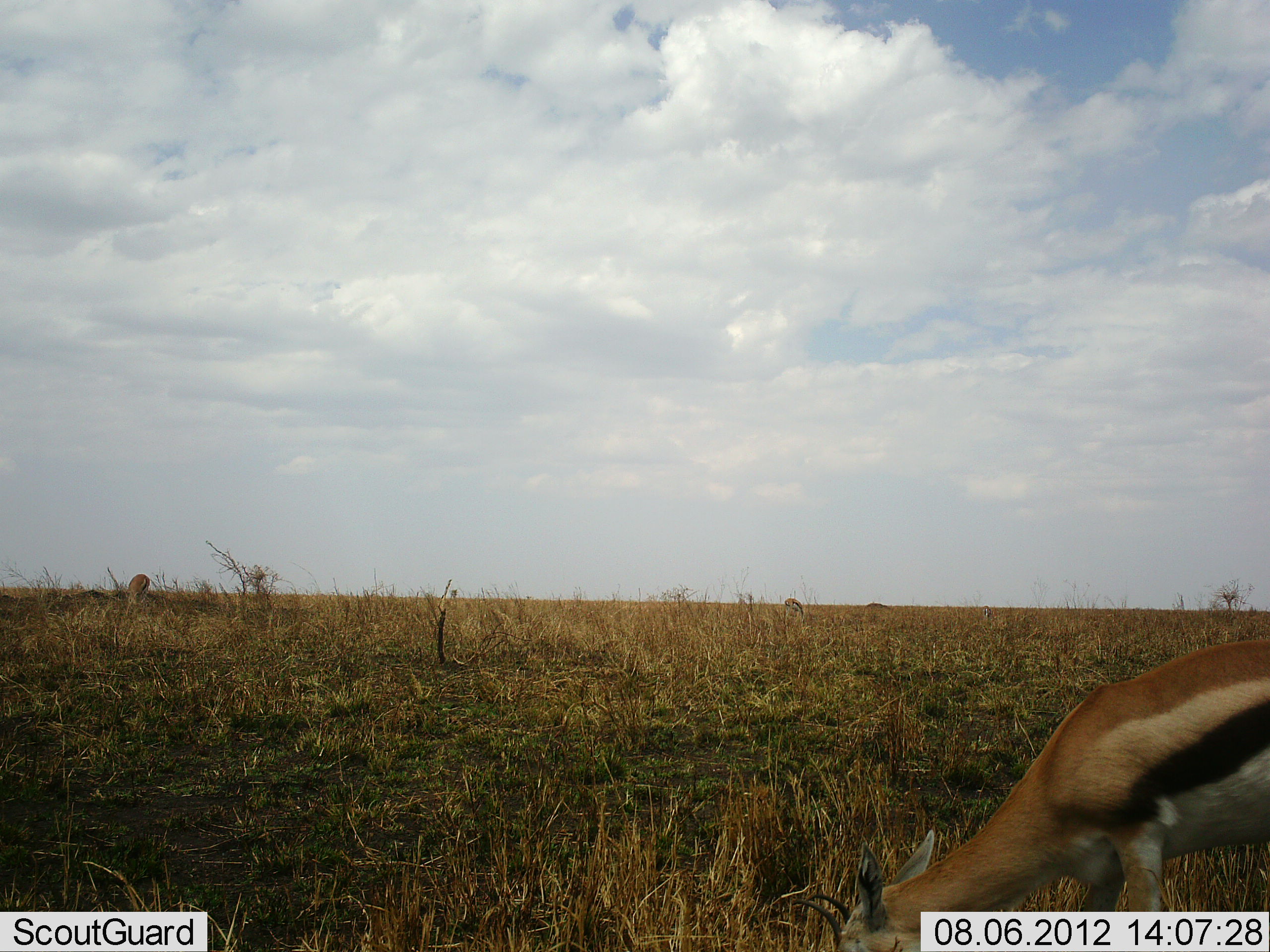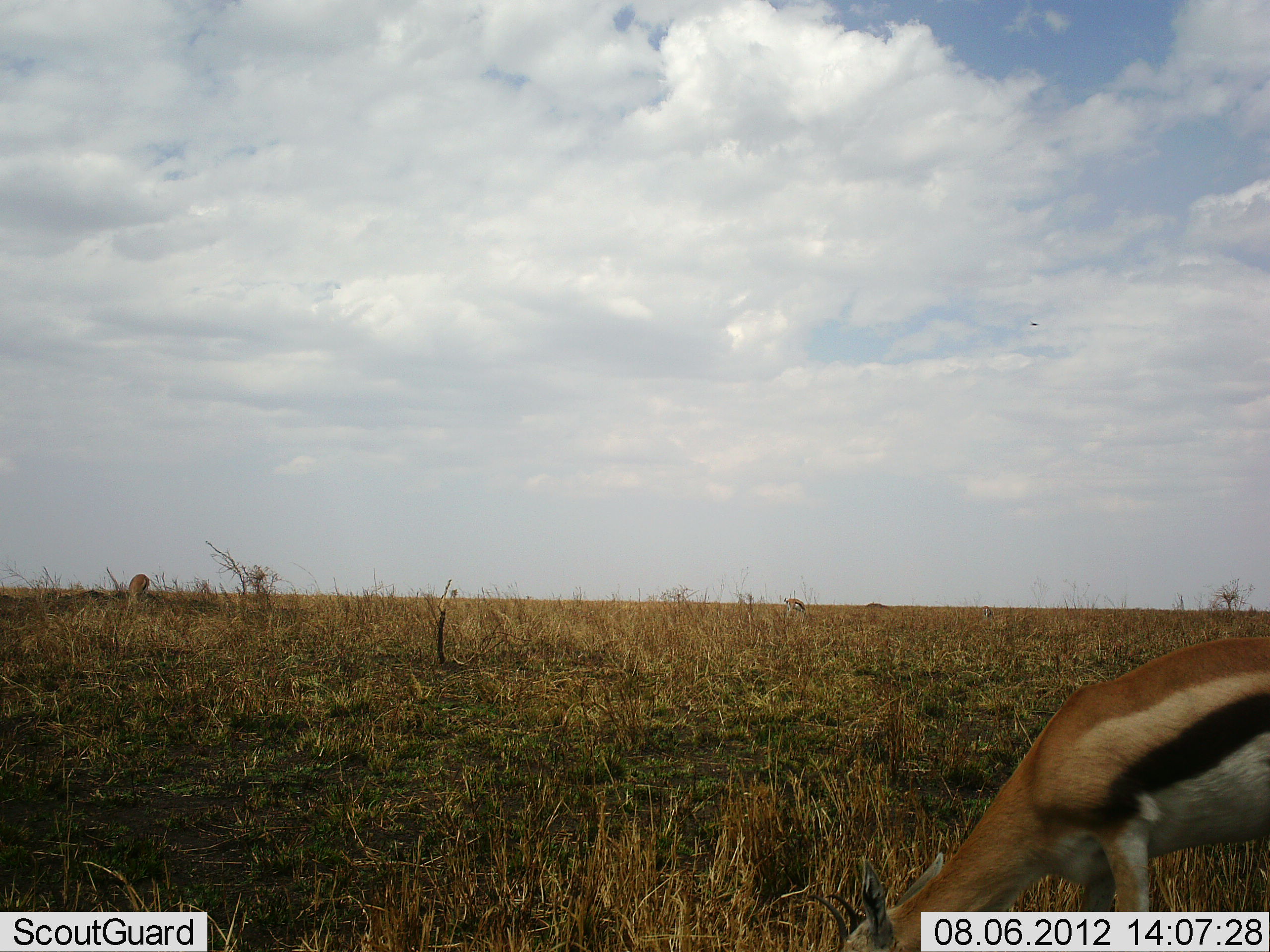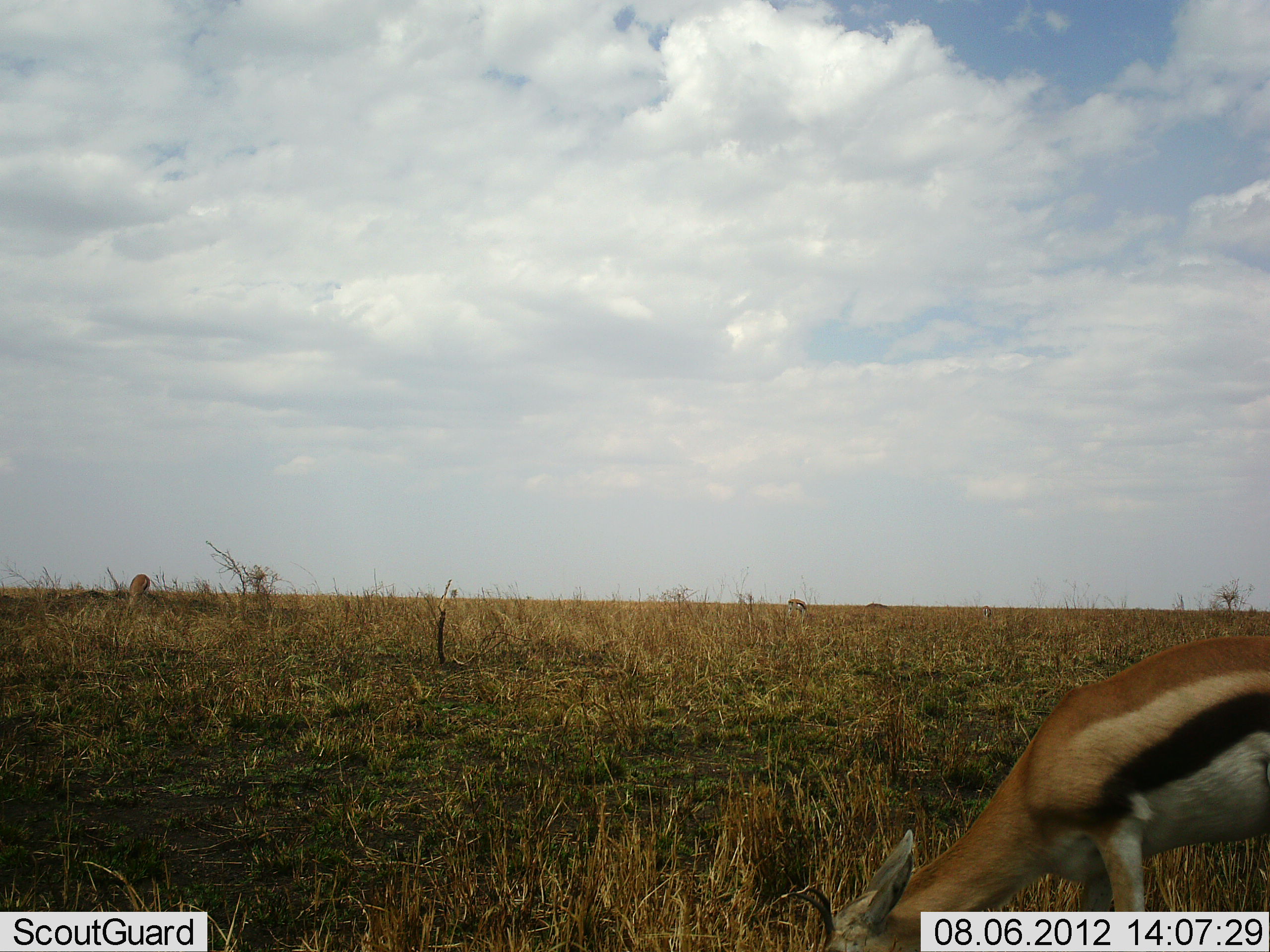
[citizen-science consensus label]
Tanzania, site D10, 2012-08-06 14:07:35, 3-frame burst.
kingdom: Animalia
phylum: Chordata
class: Mammalia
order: Artiodactyla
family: Bovidae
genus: Eudorcas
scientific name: Eudorcas thomsonii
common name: thomson's gazelle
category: gazellethomsons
Gazellethomsons (thomson's gazelle) (Eudorcas thomsonii), count 3. Behavior (volunteer vote fractions): standing 10%, resting 0%, moving 0%, interacting 0%. Young present (vote fraction): 0%. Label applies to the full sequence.